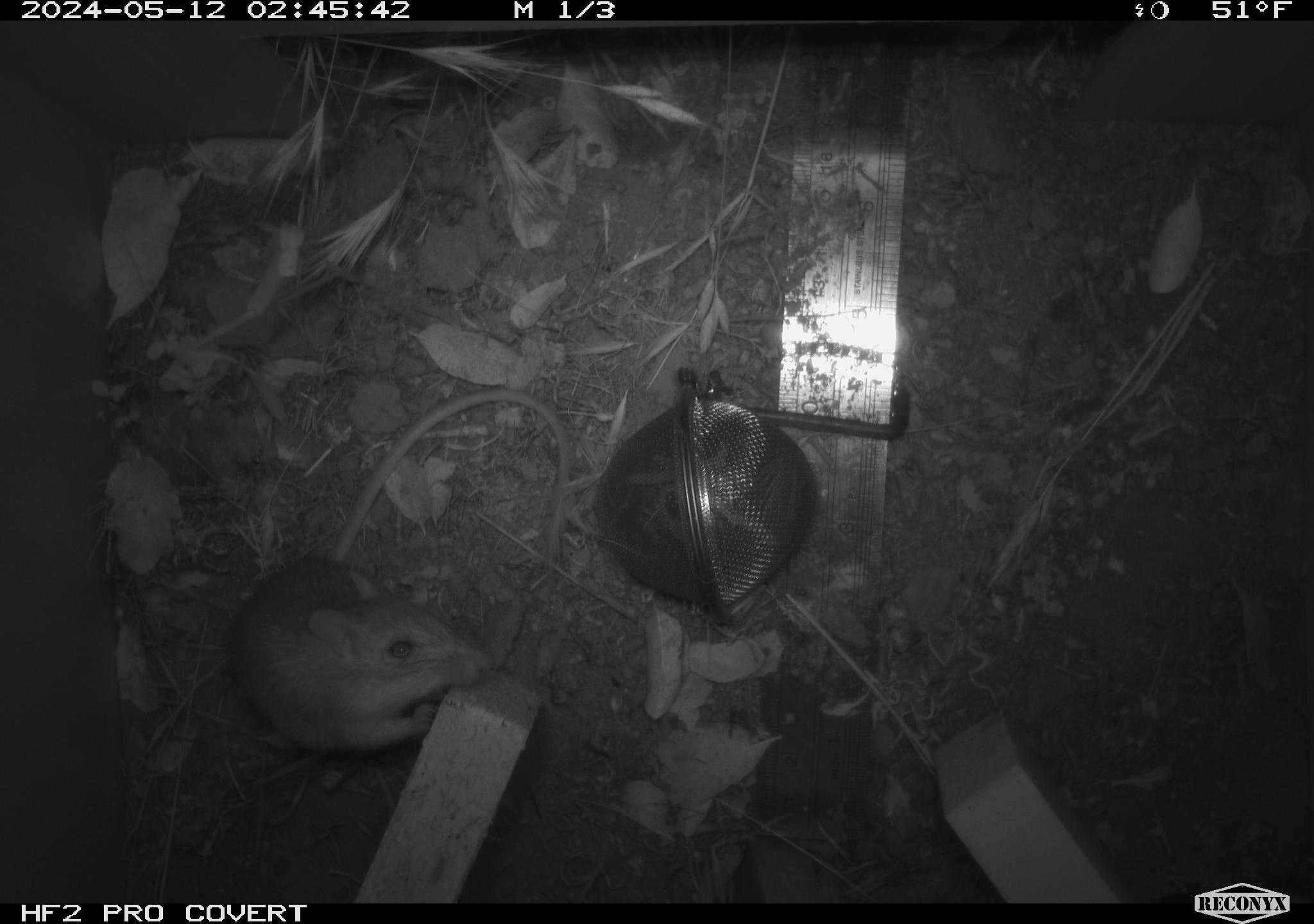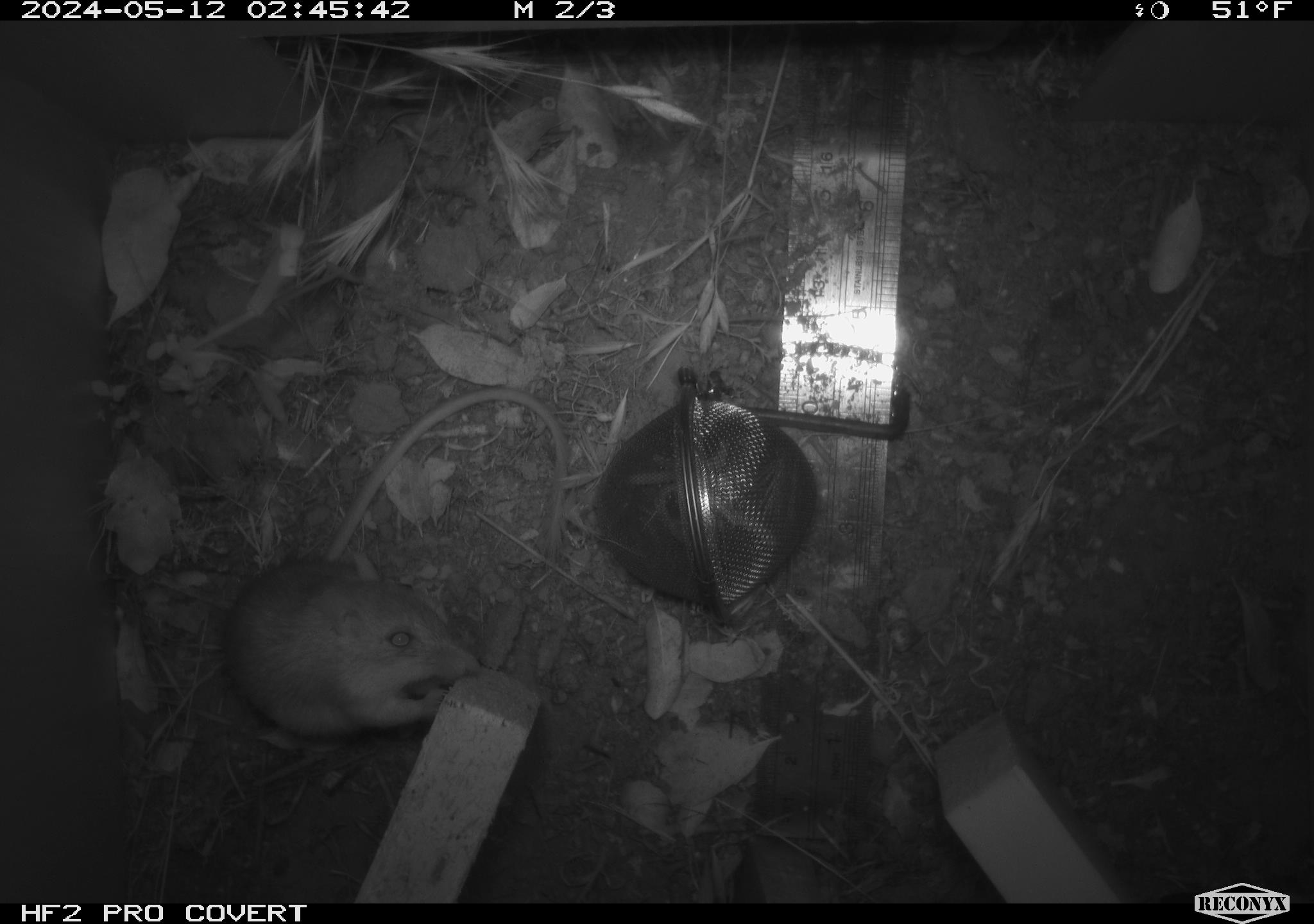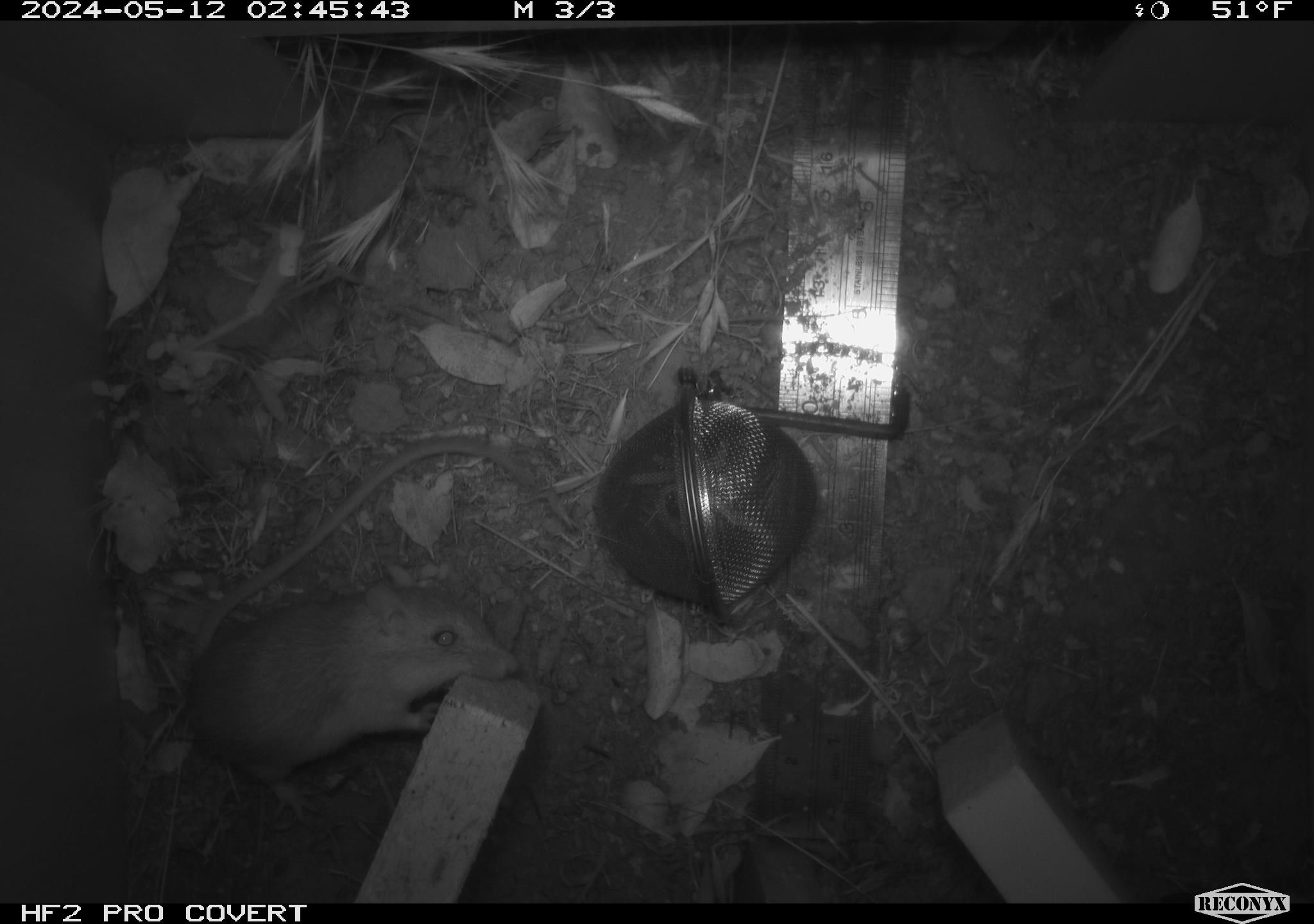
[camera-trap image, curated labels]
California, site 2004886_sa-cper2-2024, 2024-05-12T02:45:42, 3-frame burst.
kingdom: Animalia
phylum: Chordata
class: Mammalia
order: Rodentia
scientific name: Rodentia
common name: rodent